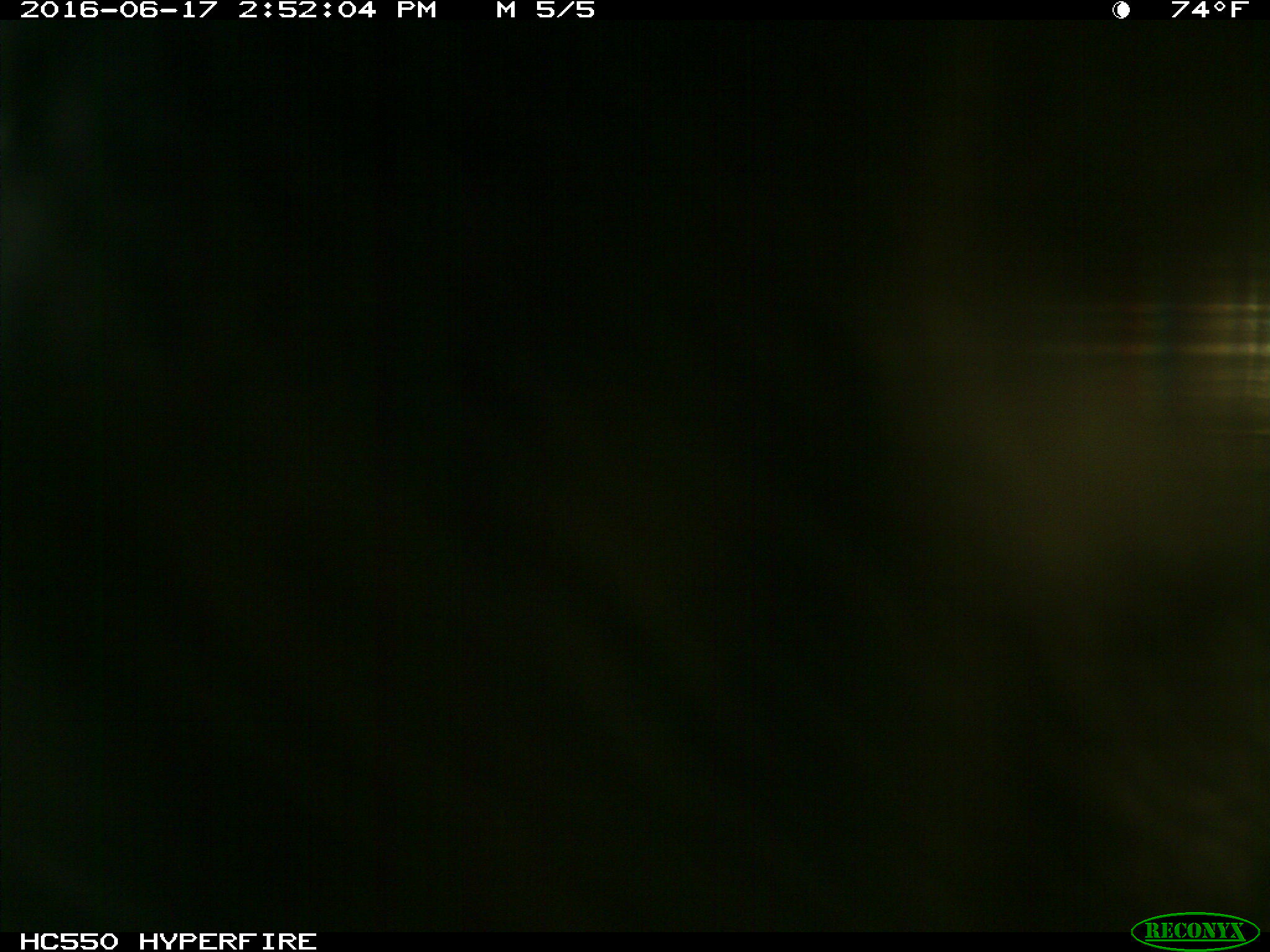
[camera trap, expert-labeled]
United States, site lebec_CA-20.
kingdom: Animalia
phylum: Chordata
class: Mammalia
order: Artiodactyla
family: Bovidae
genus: Bos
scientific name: Bos taurus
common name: domestic cow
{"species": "Bos taurus (domestic cow)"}